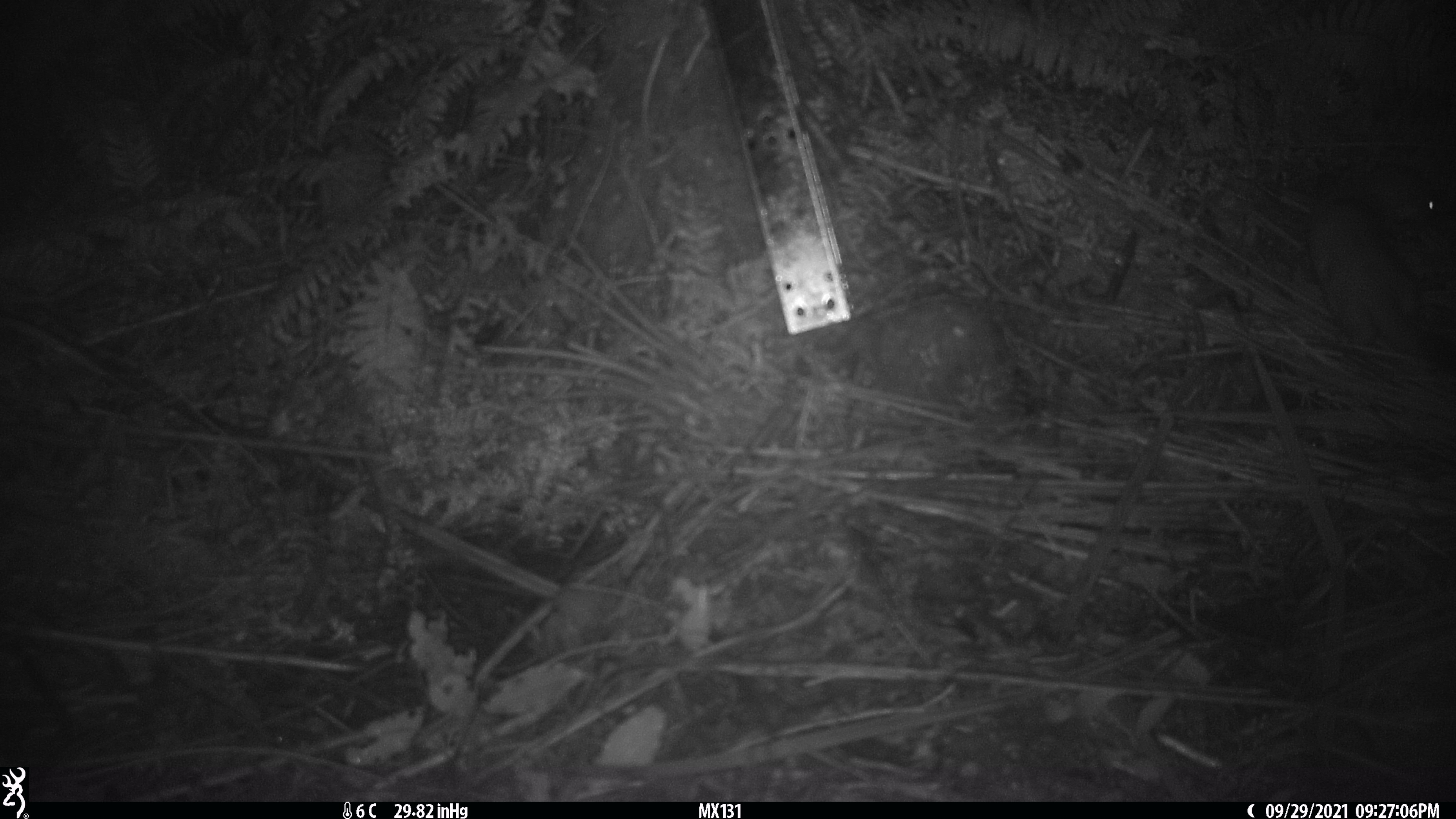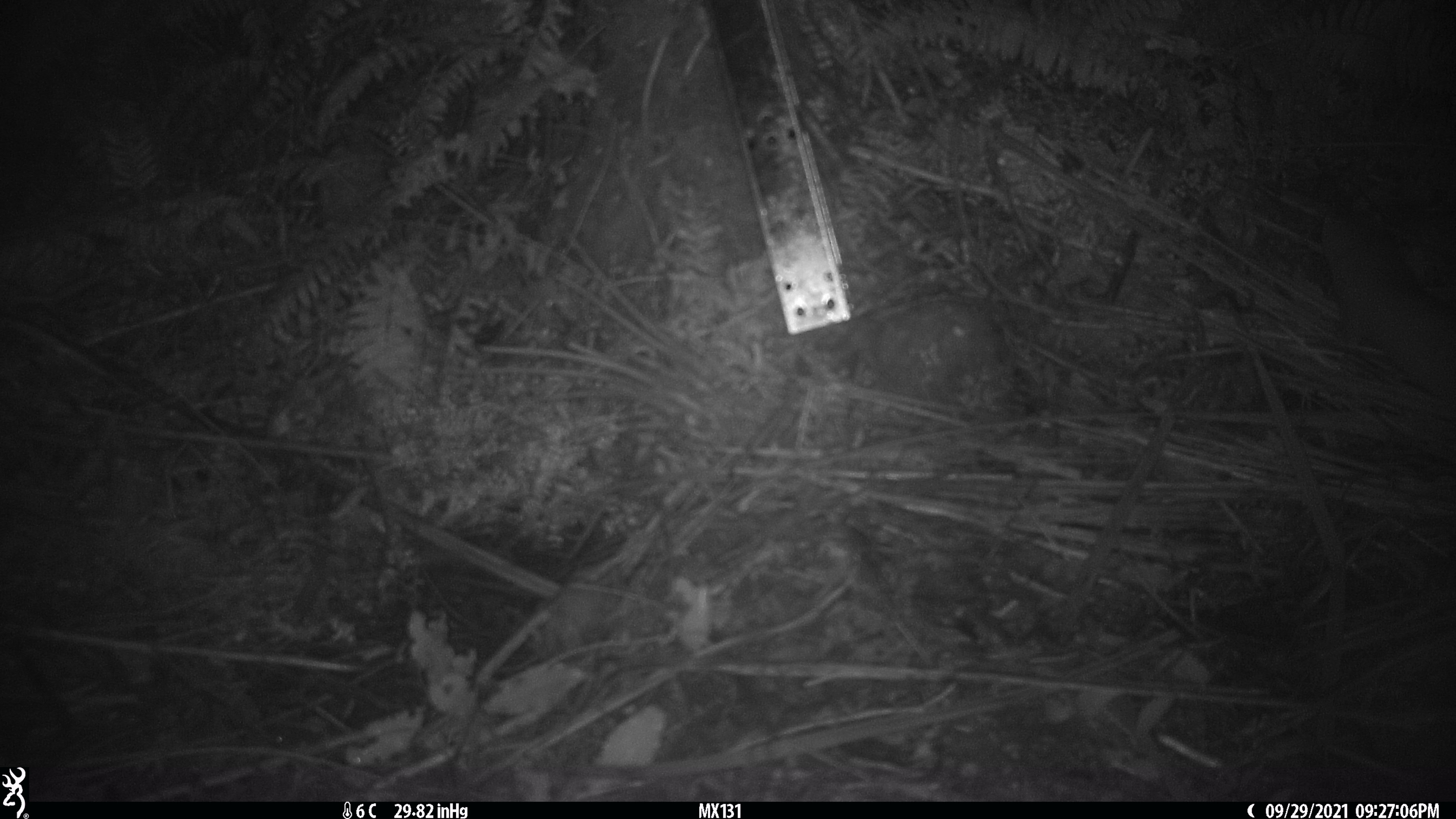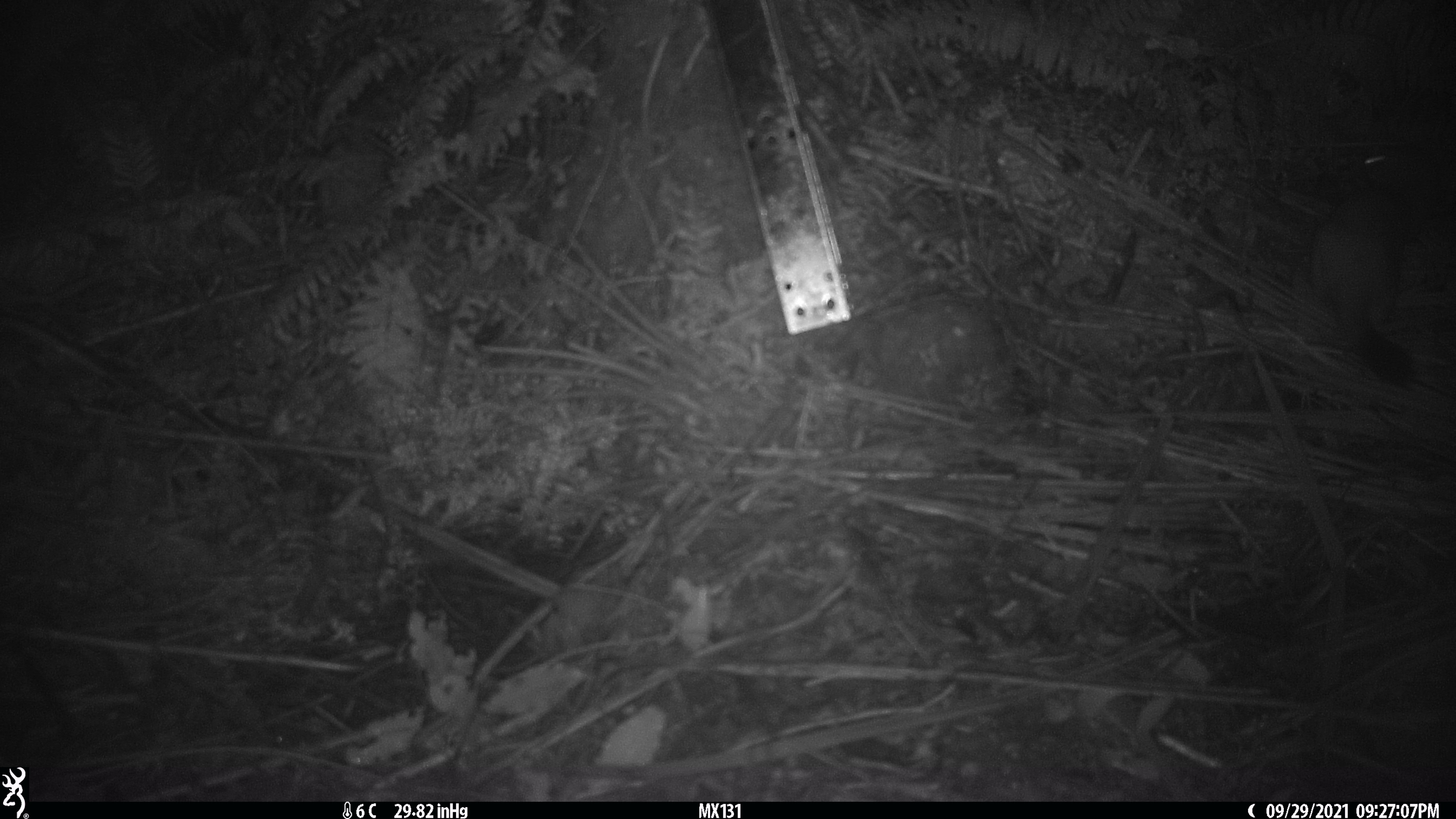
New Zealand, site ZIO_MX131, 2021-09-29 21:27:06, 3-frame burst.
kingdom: Animalia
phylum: Chordata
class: Mammalia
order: Carnivora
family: Mustelidae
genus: Mustela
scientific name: Mustela erminea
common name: stoat